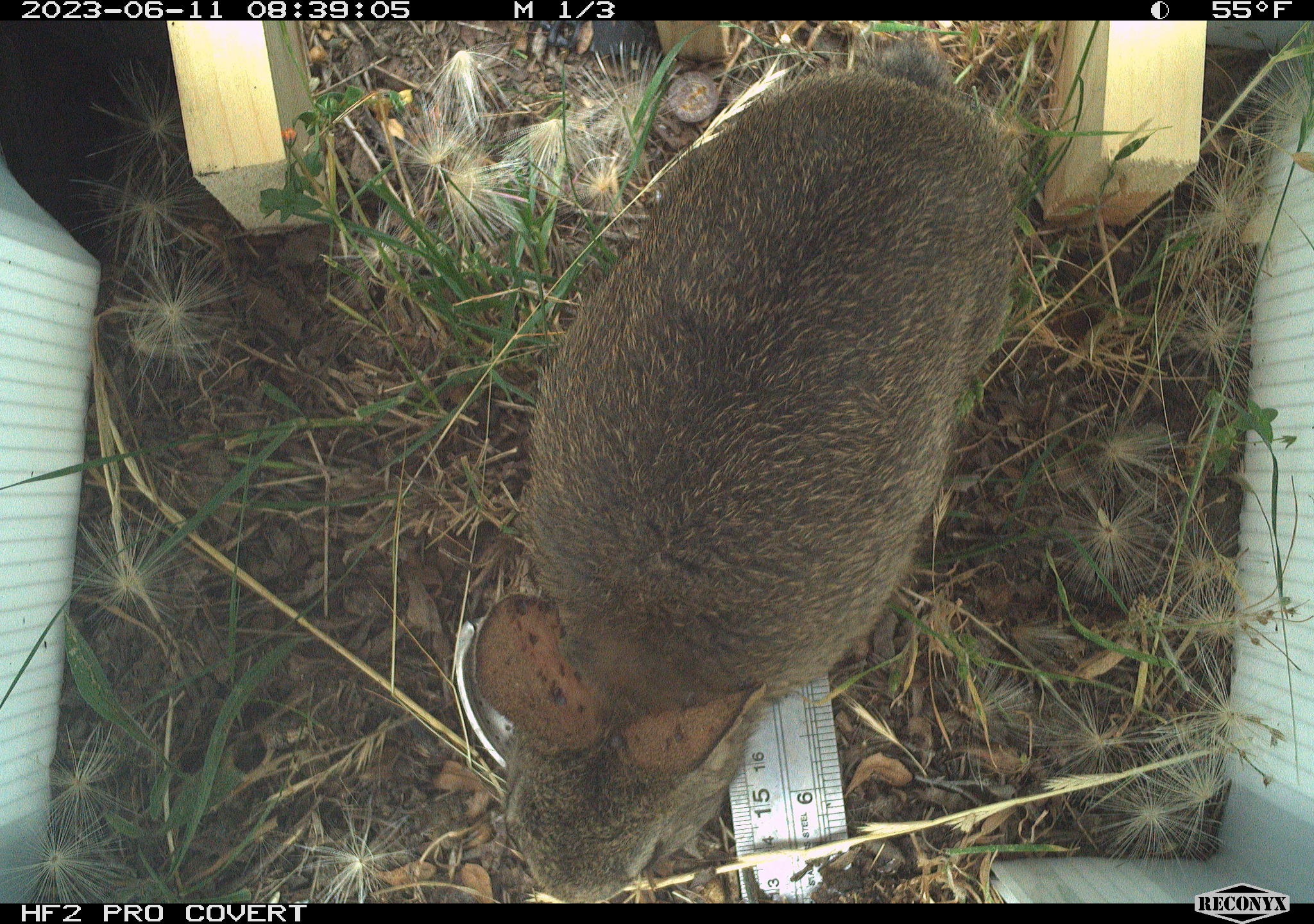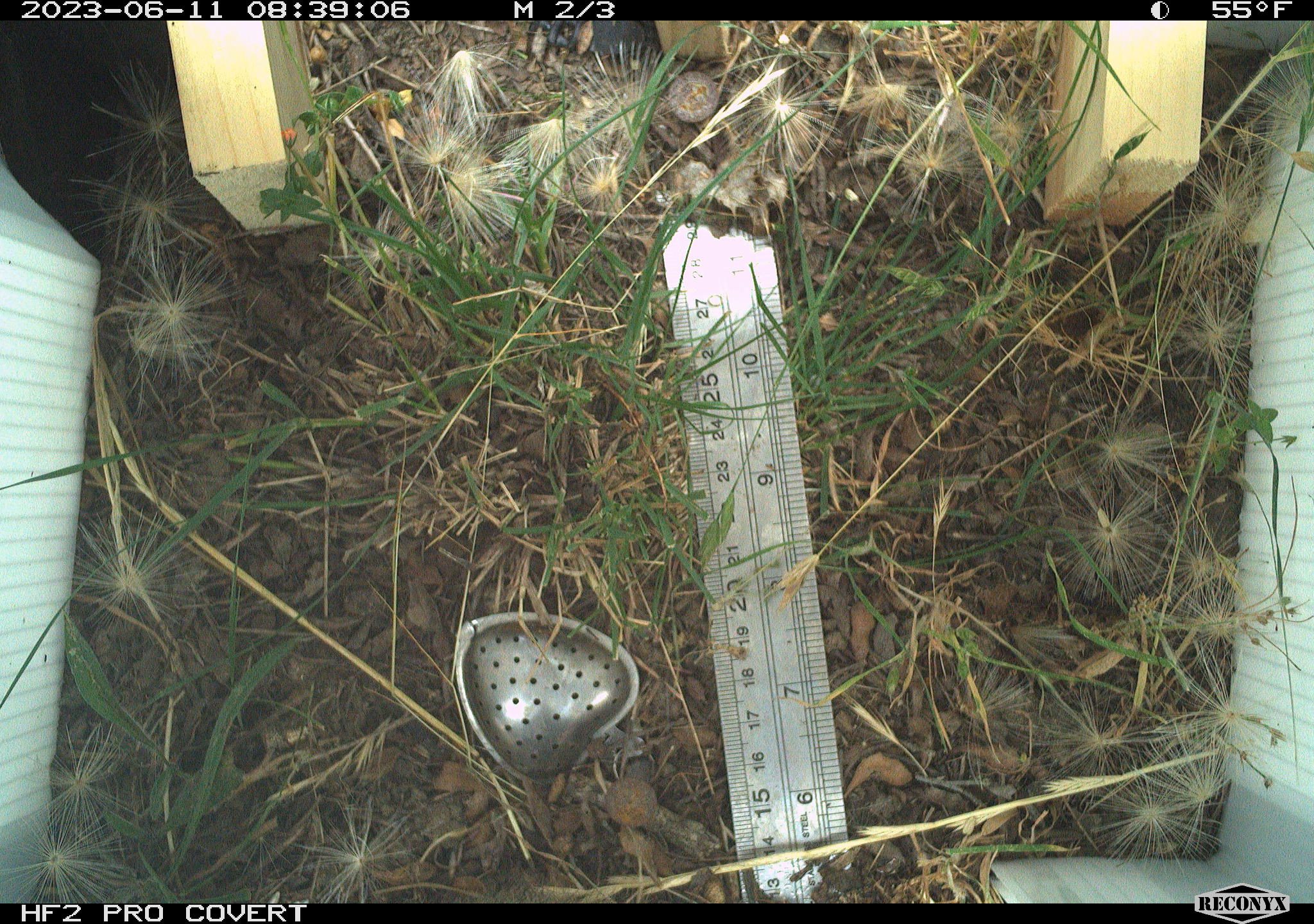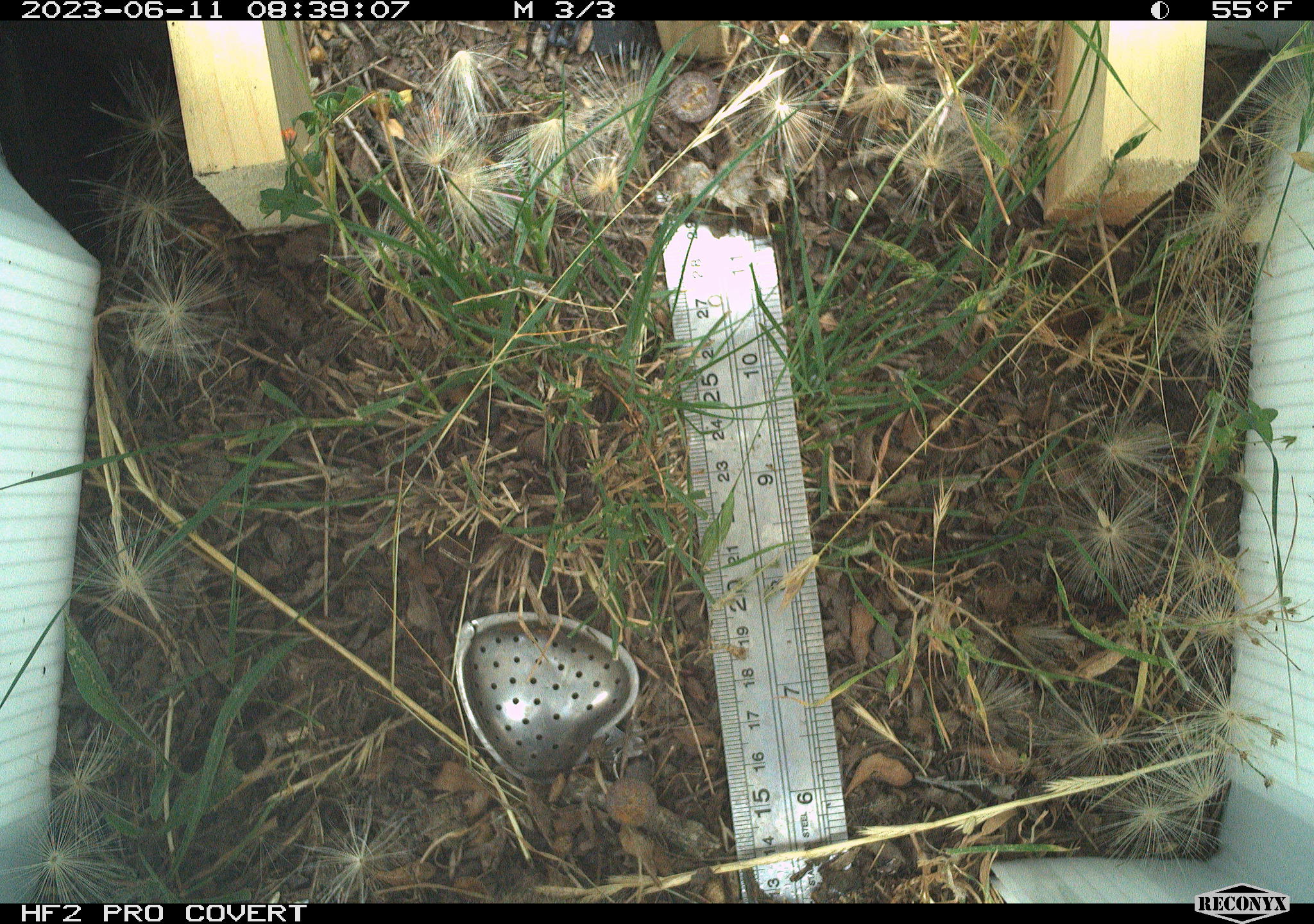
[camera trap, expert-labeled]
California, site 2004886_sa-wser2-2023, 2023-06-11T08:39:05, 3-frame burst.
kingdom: Animalia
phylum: Chordata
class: Mammalia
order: Lagomorpha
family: Leporidae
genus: Sylvilagus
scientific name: Sylvilagus bachmani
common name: brush rabbit